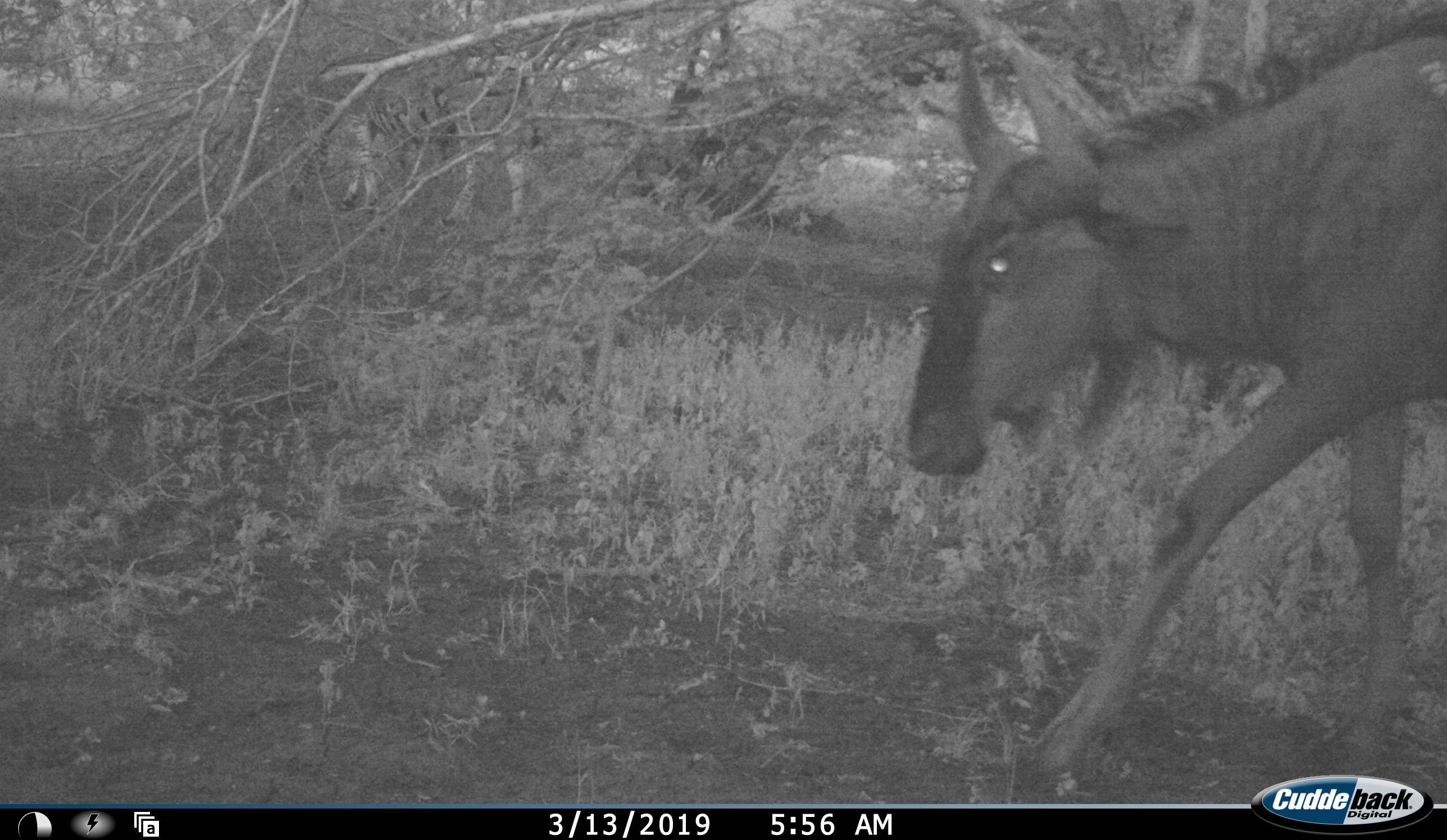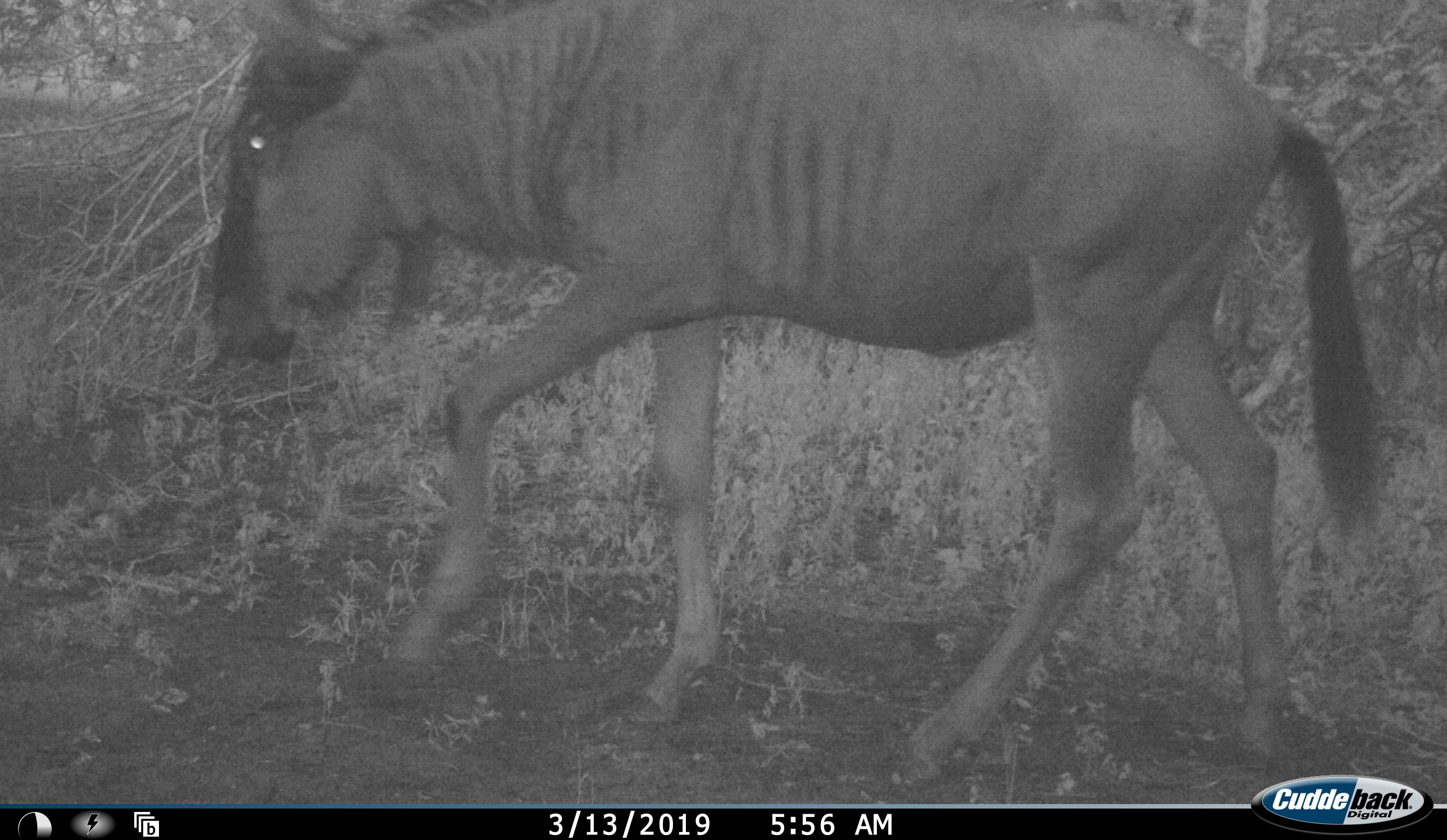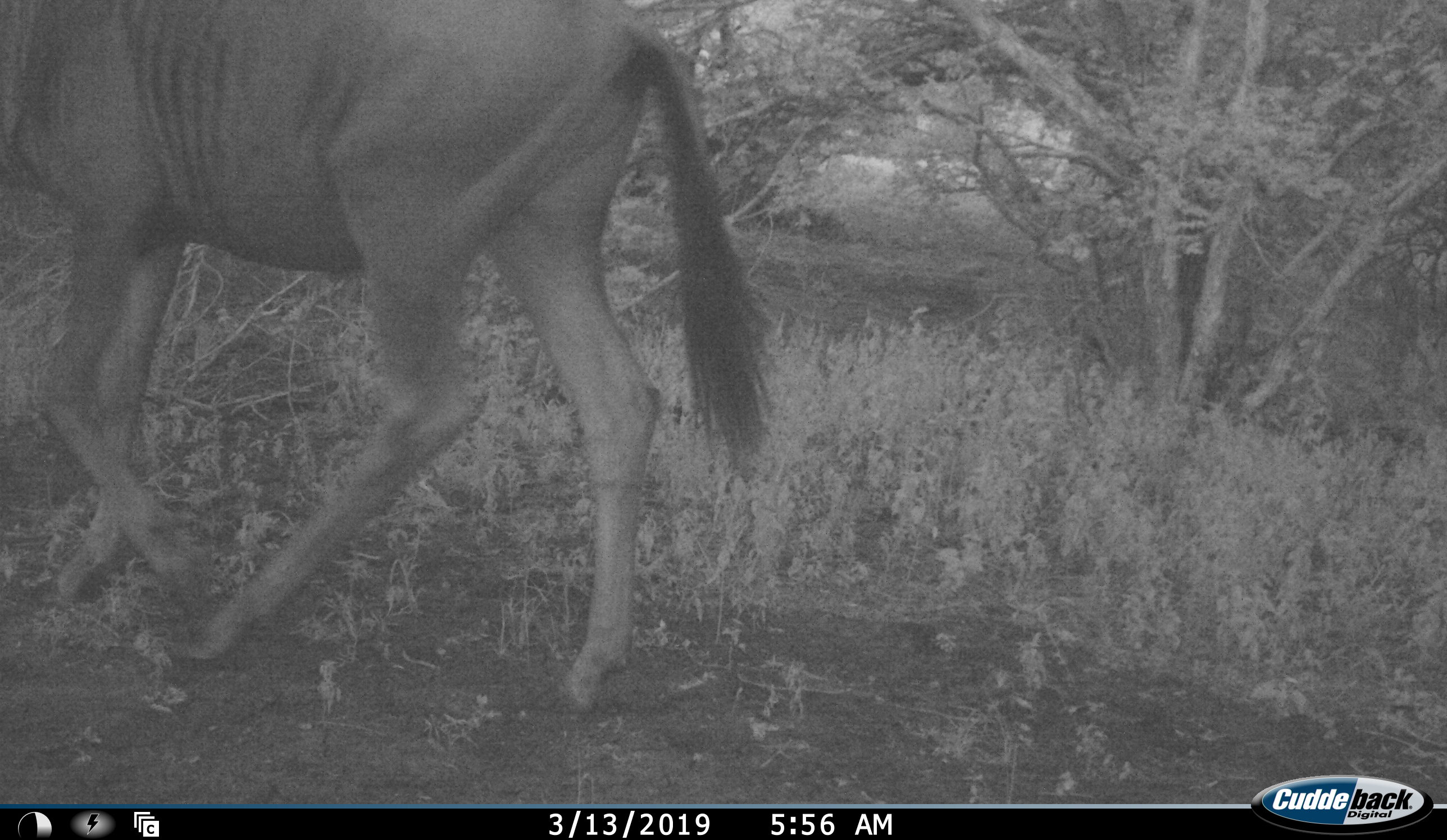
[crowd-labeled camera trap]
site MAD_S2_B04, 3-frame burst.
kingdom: Animalia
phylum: Chordata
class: Mammalia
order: Artiodactyla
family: Bovidae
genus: Connochaetes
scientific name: Connochaetes taurinus taurinus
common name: blue wildebeest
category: wildebeestblue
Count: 1.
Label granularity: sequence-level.